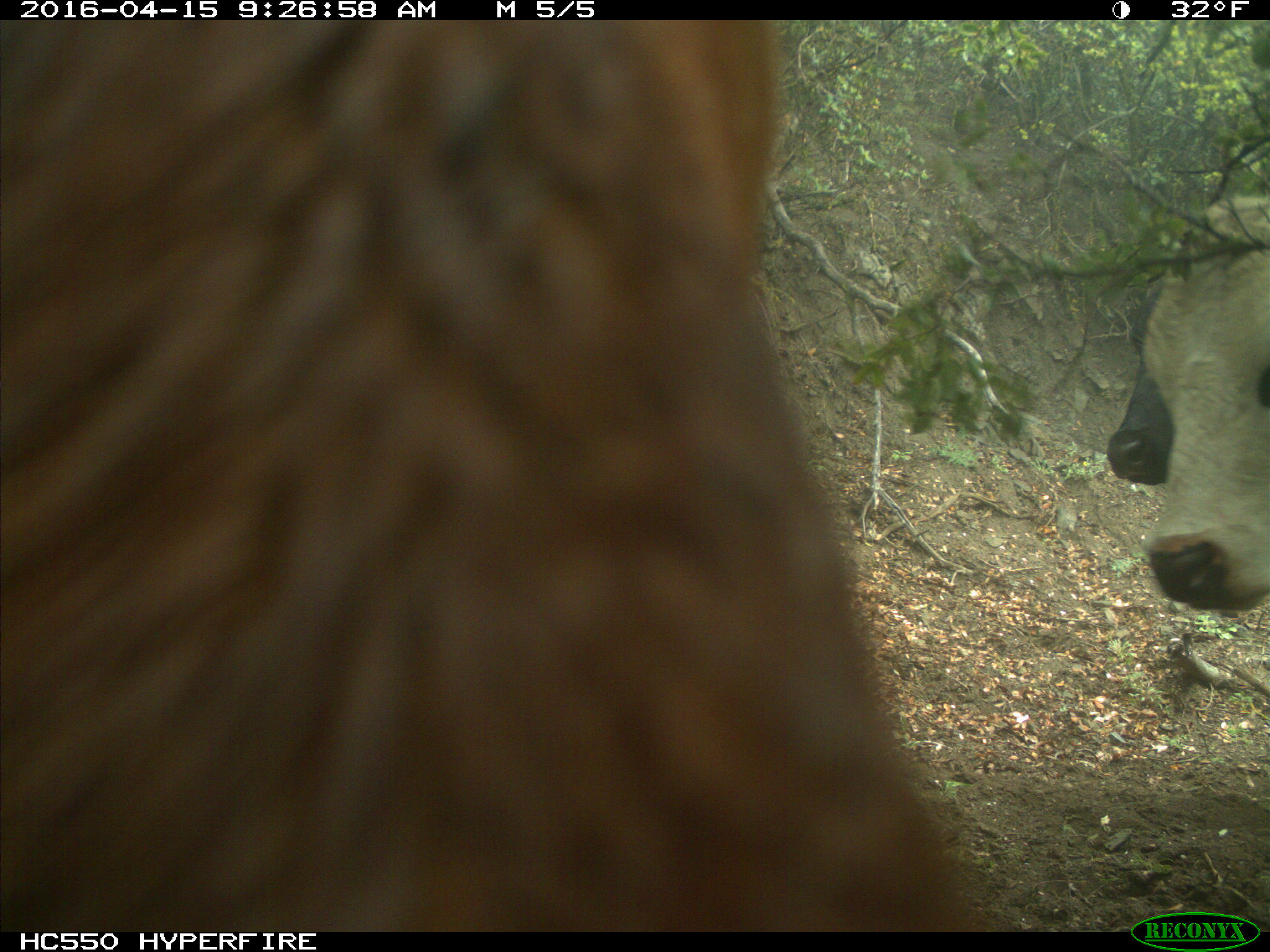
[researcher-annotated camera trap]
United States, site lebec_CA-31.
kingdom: Animalia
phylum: Chordata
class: Mammalia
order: Artiodactyla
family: Bovidae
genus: Bos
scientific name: Bos taurus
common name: domestic cow